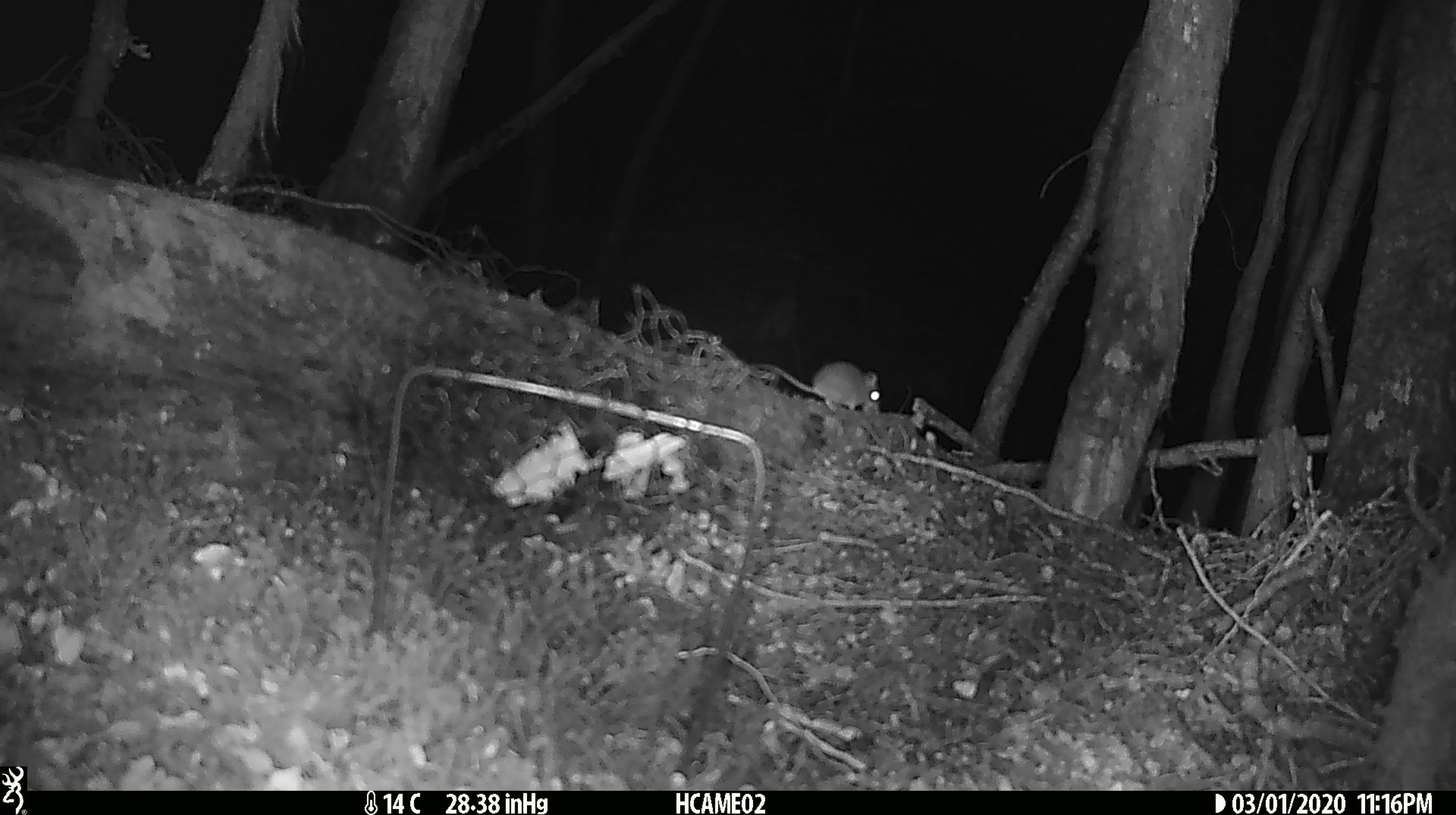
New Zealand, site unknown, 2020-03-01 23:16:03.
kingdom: Animalia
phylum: Chordata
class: Mammalia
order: Rodentia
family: Muridae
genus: Mus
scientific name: Mus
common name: mouse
Mouse (Mus).